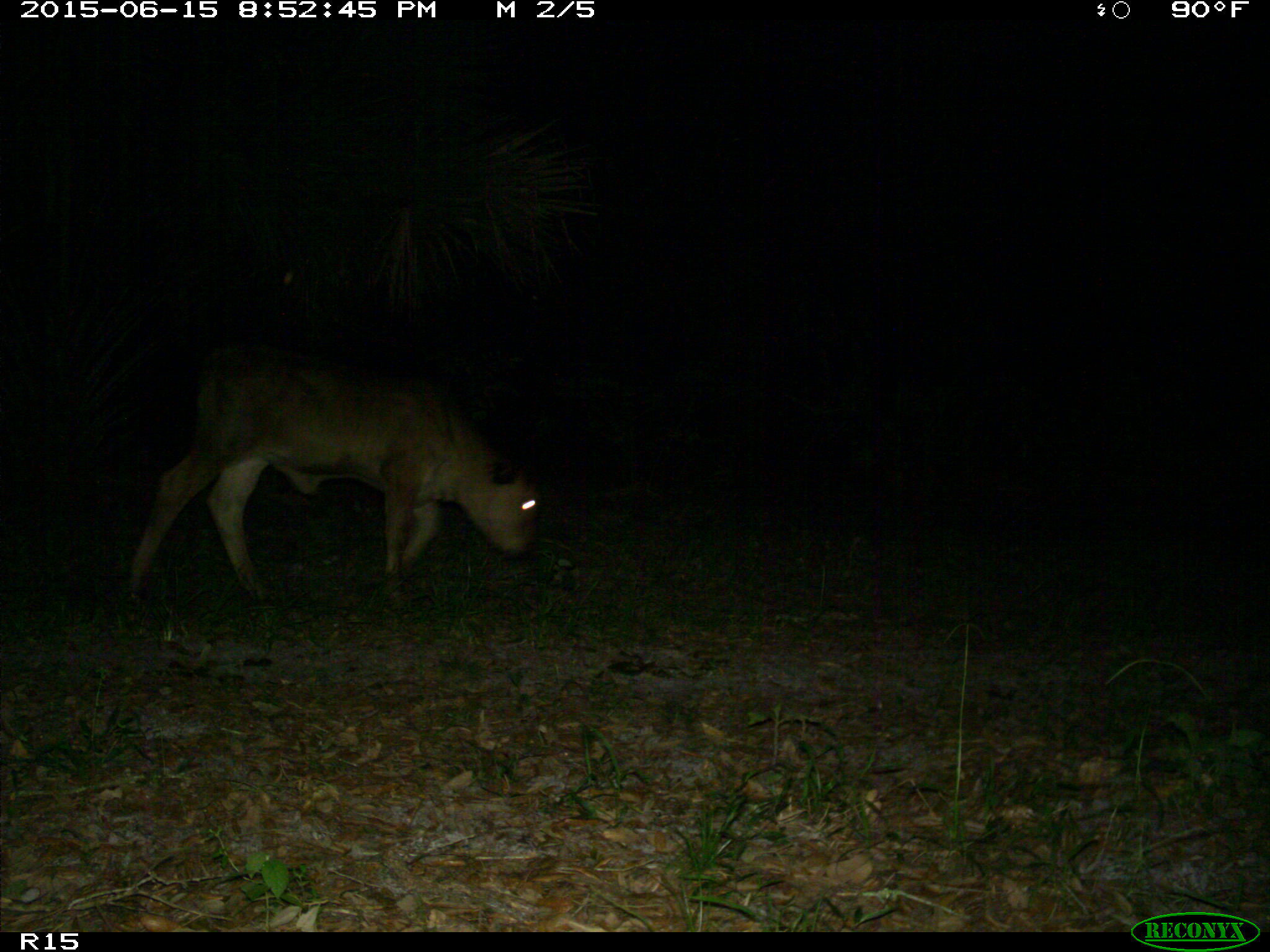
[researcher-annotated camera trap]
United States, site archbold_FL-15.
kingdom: Animalia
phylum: Chordata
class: Mammalia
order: Artiodactyla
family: Bovidae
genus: Bos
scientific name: Bos taurus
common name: domestic cow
Bos taurus (domestic cow).